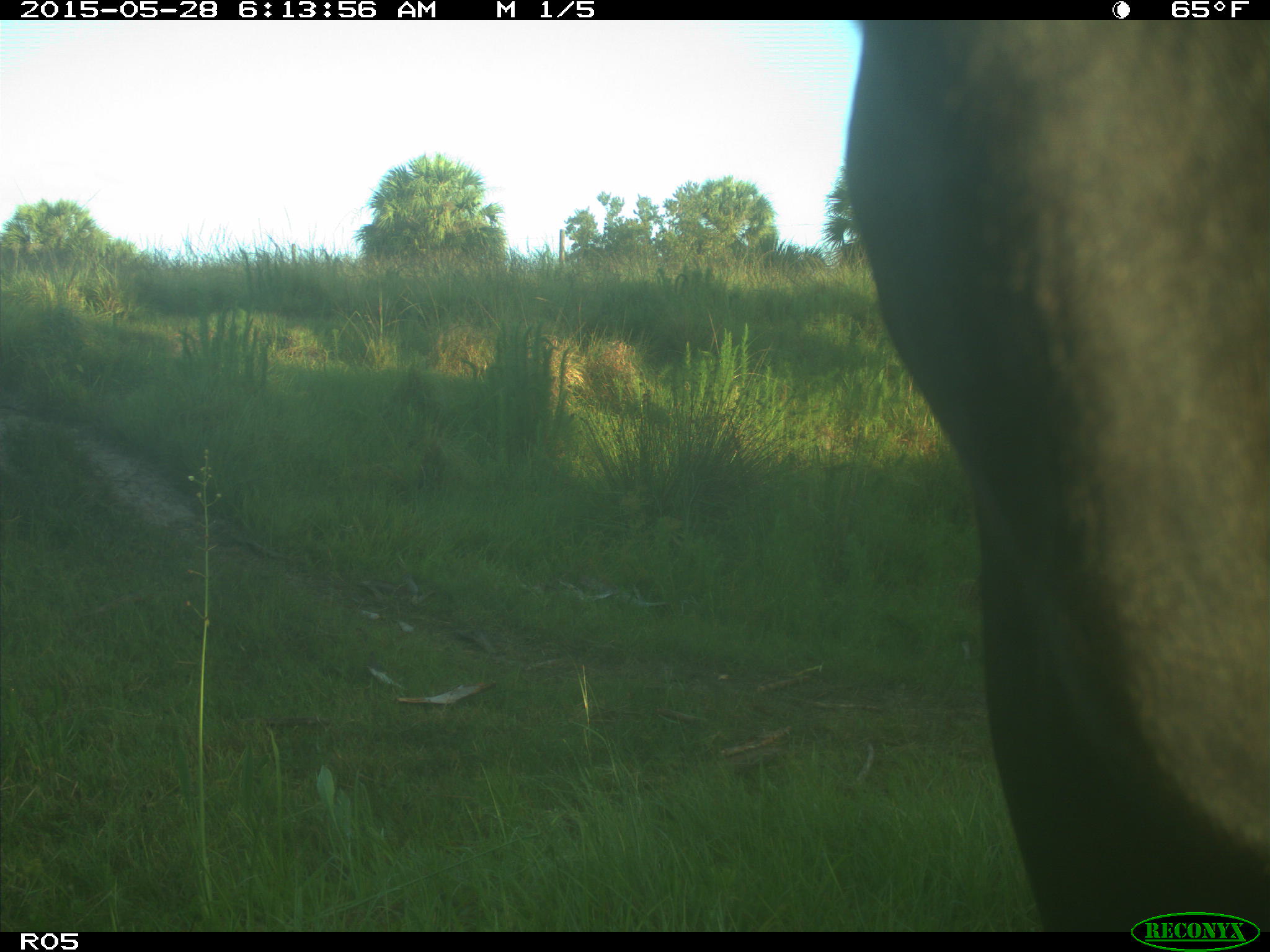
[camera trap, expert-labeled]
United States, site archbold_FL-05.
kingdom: Animalia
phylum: Chordata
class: Mammalia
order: Artiodactyla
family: Bovidae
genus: Bos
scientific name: Bos taurus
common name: domestic cow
Bos taurus (domestic cow).